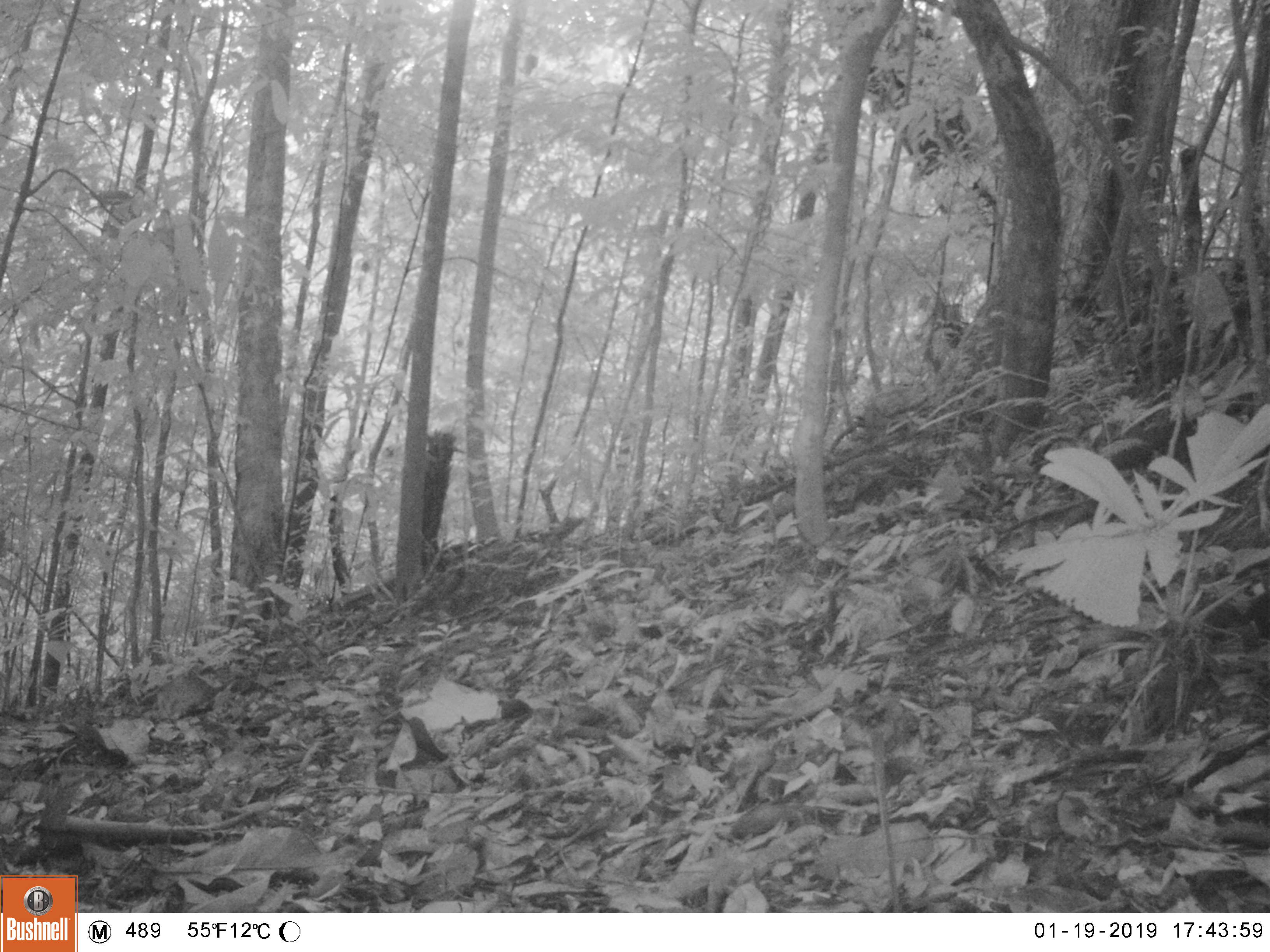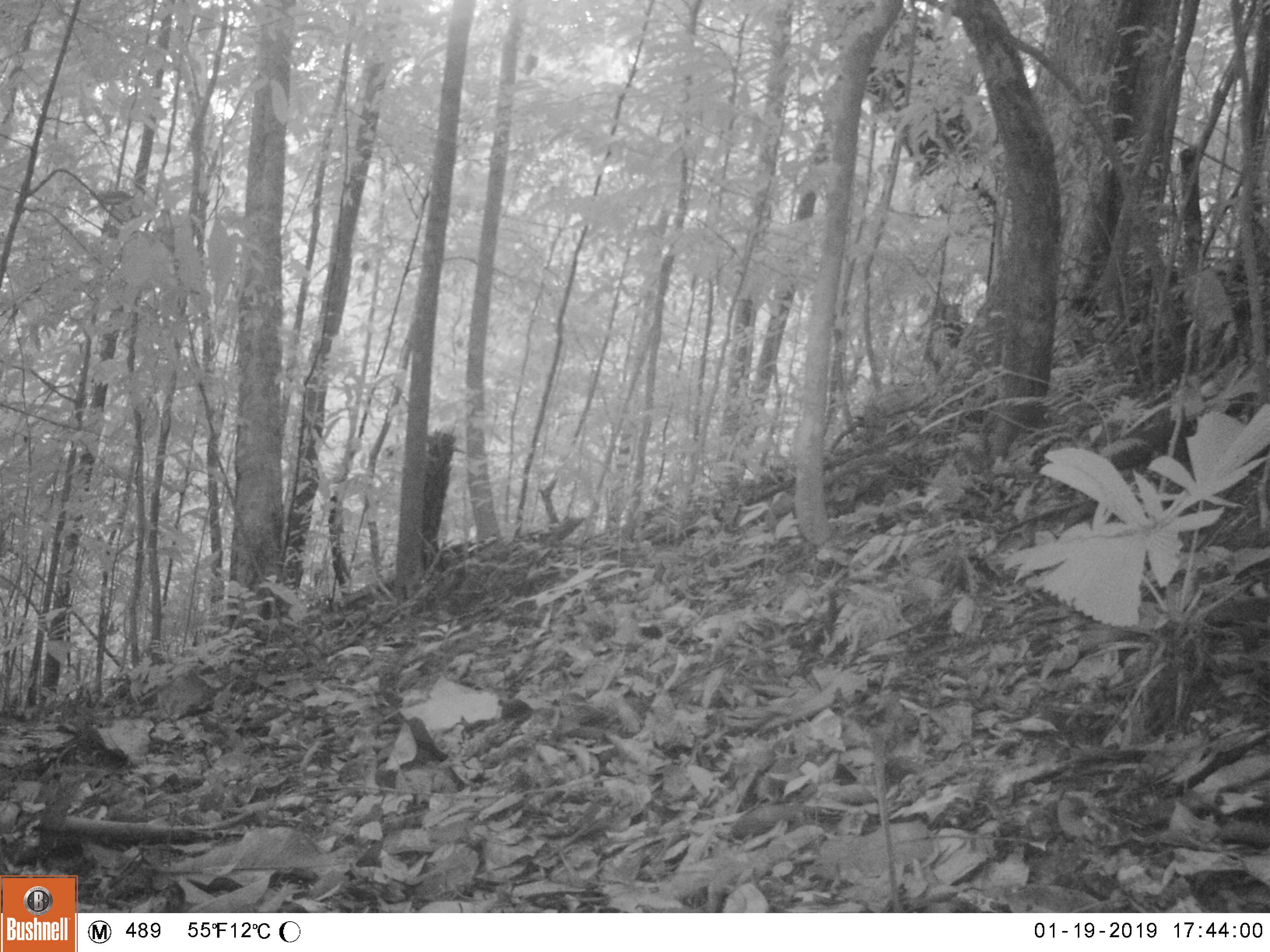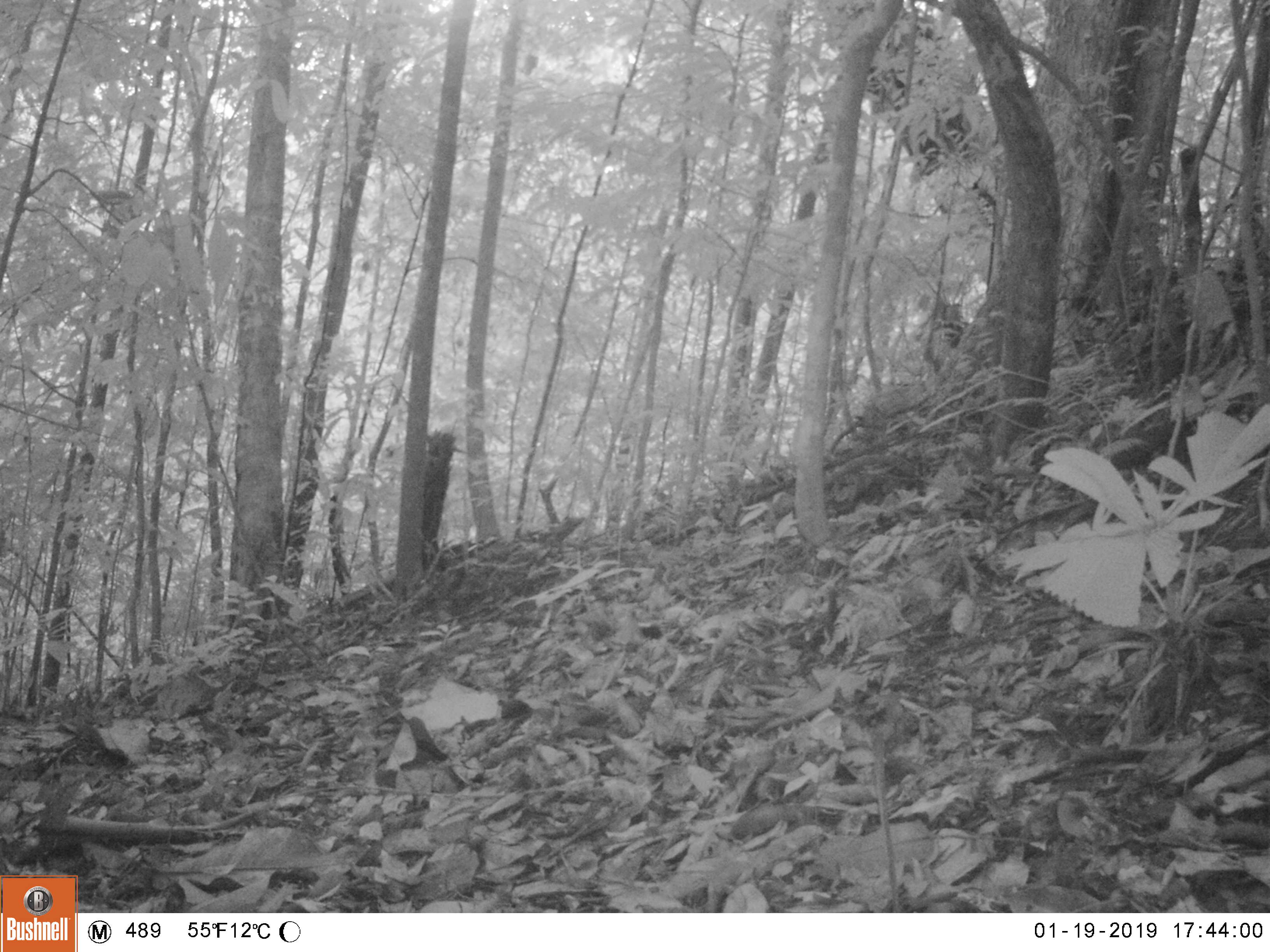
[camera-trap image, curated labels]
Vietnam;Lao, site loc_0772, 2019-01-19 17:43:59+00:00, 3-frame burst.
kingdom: Animalia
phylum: Chordata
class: Mammalia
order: Rodentia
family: Sciuridae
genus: Dremomys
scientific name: Dremomys rufigenis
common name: red-cheeked squirrel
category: red cheeked squirrel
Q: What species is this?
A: Red cheeked squirrel (red-cheeked squirrel) (Dremomys rufigenis).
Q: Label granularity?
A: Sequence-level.